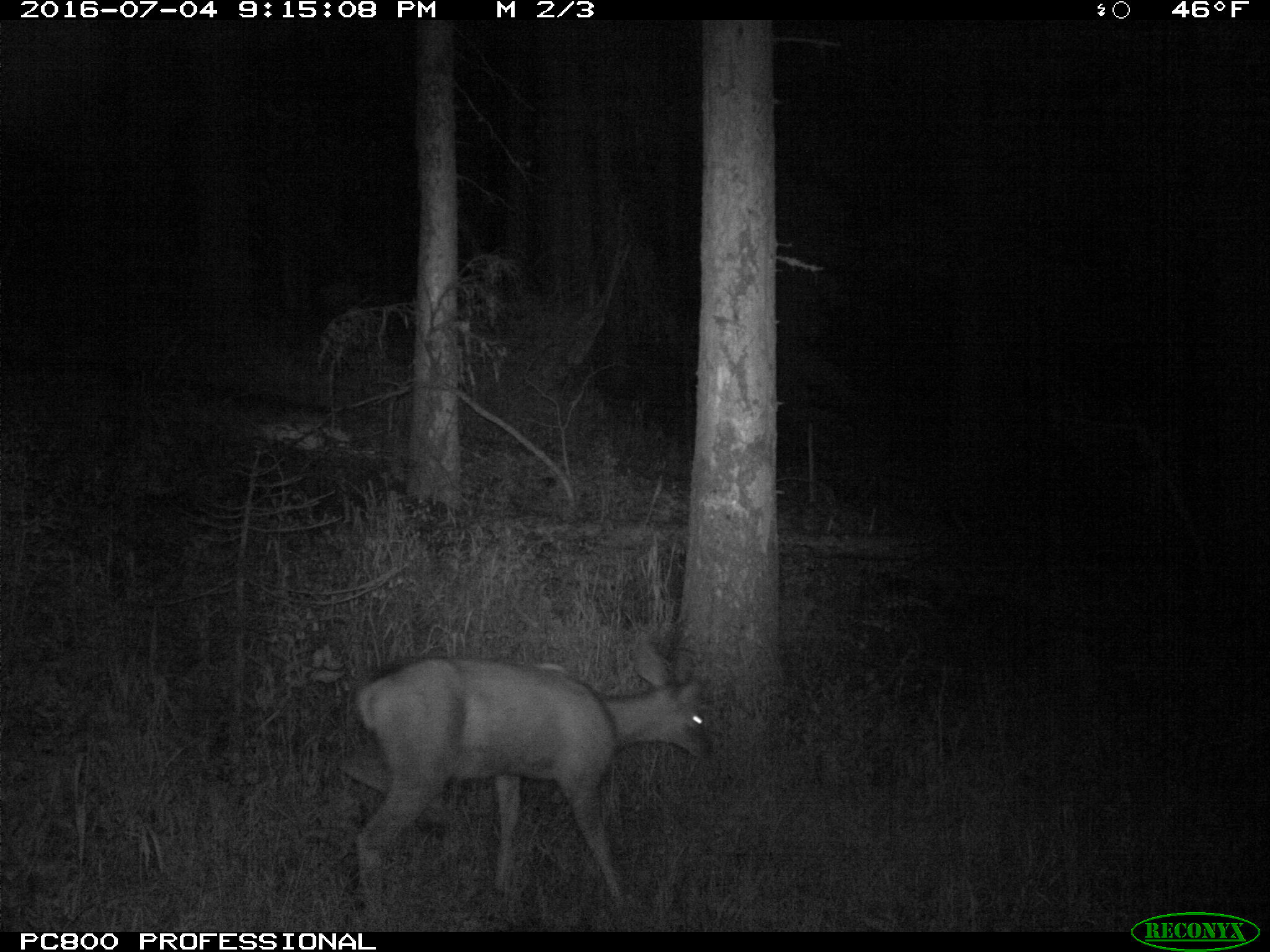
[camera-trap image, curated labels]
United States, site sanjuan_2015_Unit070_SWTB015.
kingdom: Animalia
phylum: Chordata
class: Mammalia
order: Artiodactyla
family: Cervidae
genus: Odocoileus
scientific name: Odocoileus hemionus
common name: mule deer